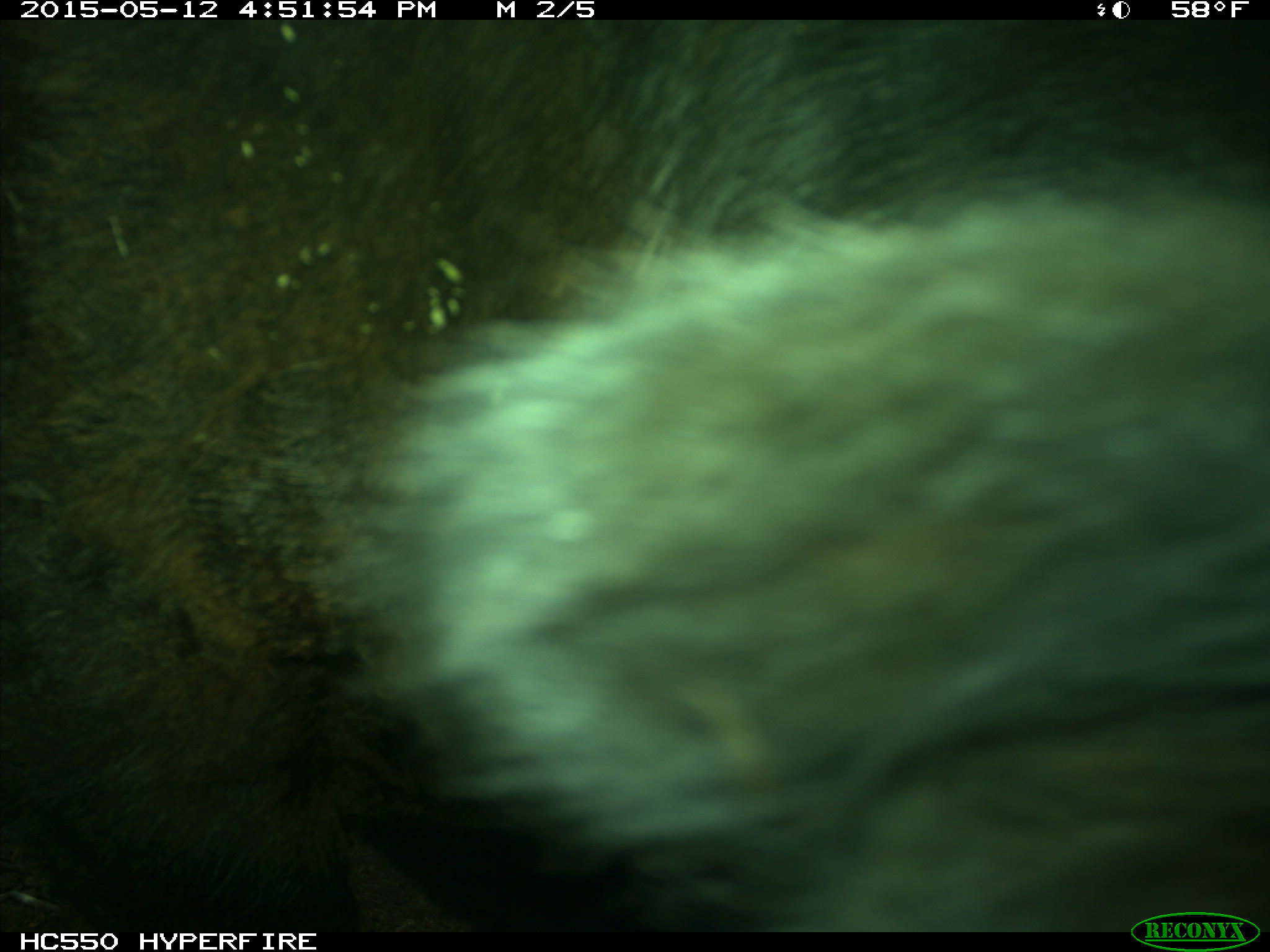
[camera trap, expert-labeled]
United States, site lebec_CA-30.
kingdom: Animalia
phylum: Chordata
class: Mammalia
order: Artiodactyla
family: Bovidae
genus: Bos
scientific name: Bos taurus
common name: domestic cow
Bos taurus (domestic cow).